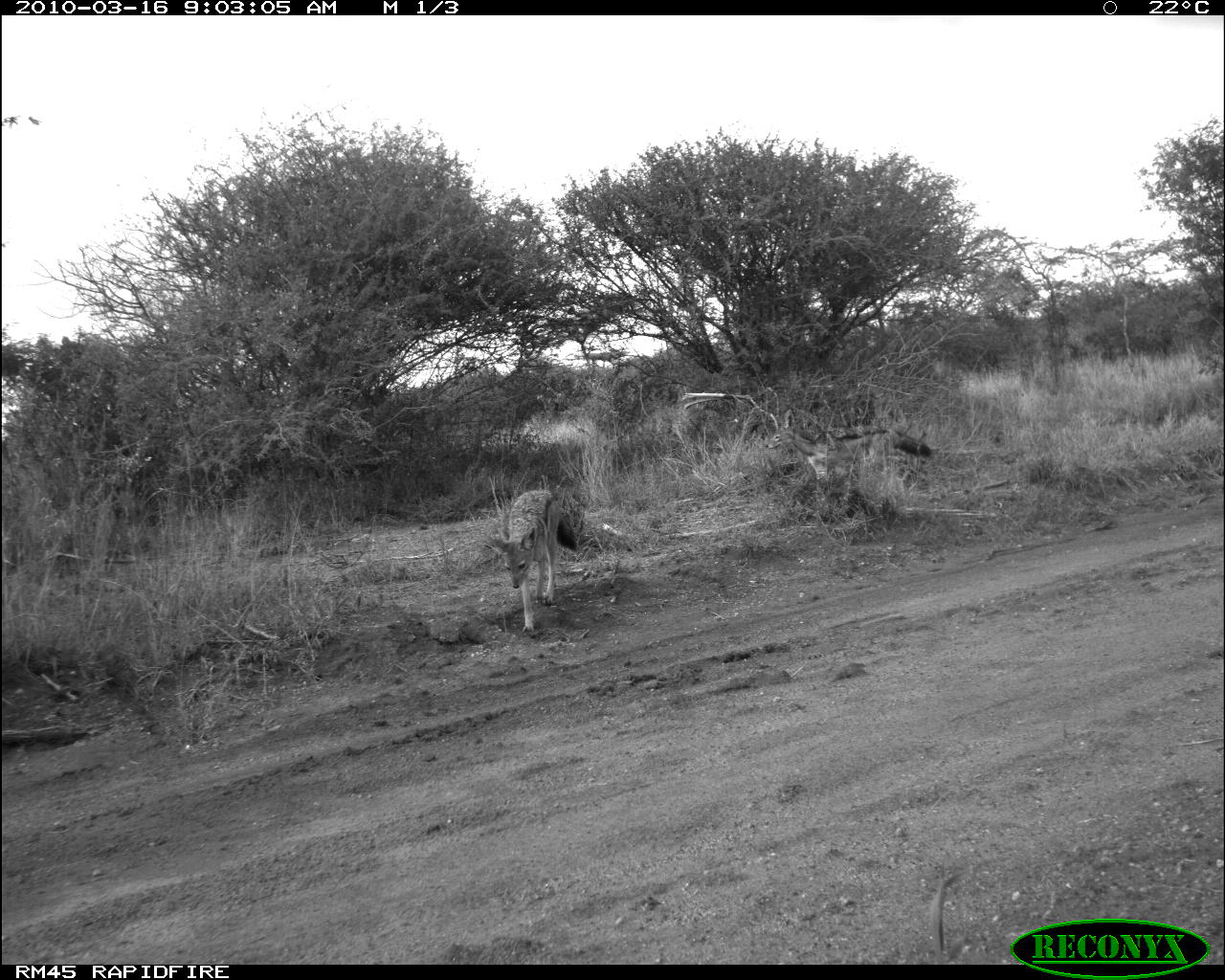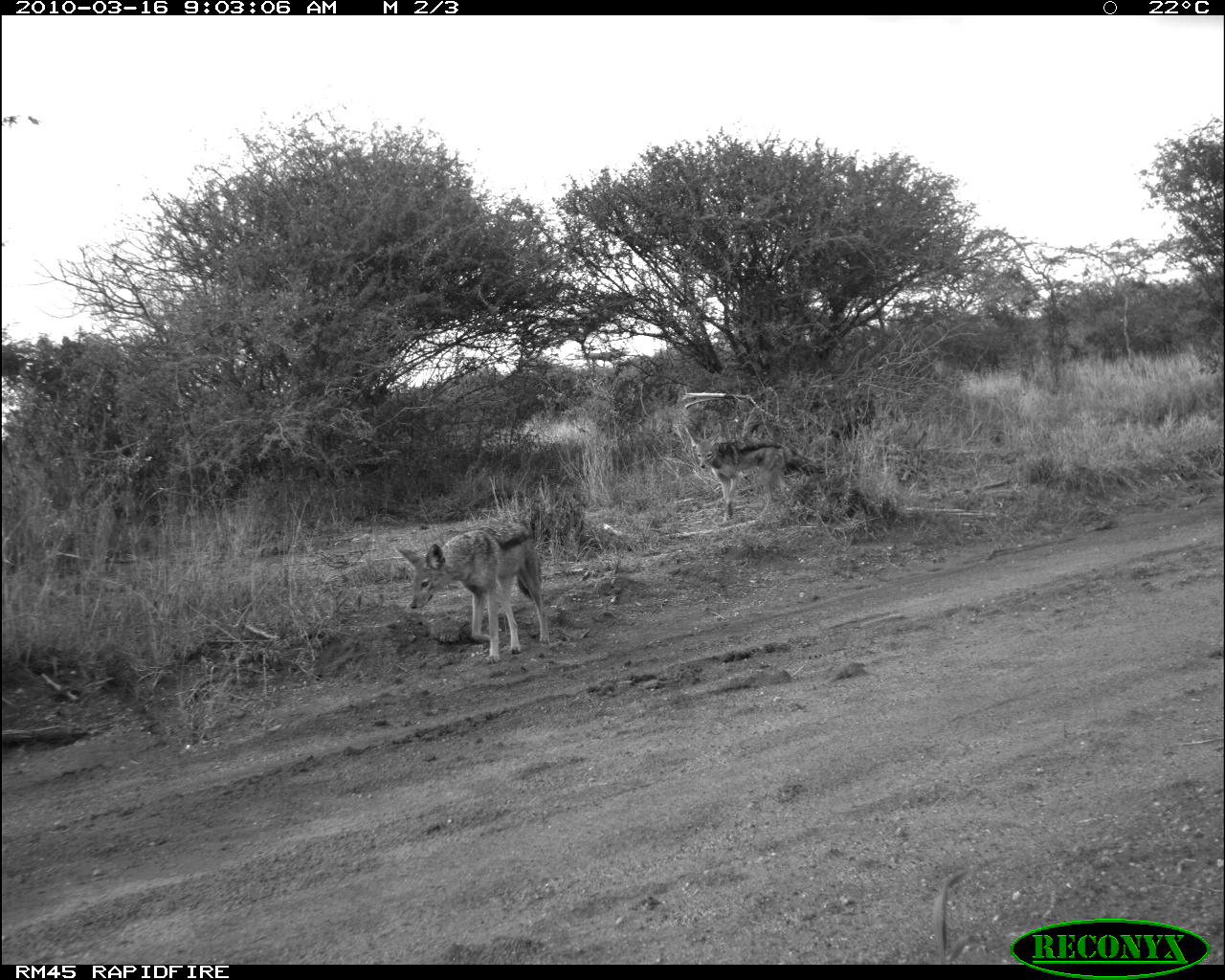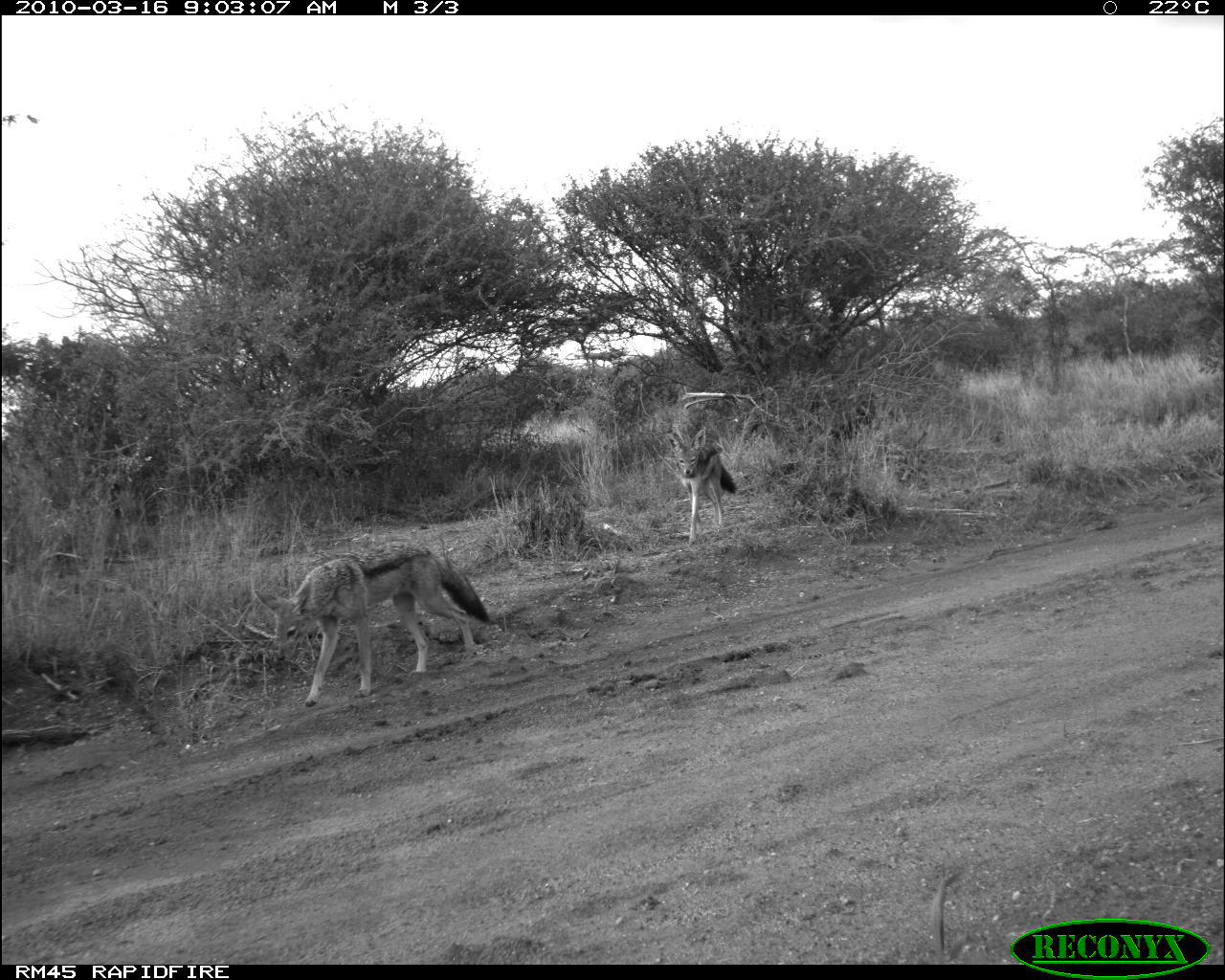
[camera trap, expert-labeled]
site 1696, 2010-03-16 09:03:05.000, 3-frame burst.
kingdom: Animalia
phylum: Chordata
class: Mammalia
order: Carnivora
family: Canidae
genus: Lupulella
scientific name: Lupulella mesomelas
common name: black-backed jackal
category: canis mesomelas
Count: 2.